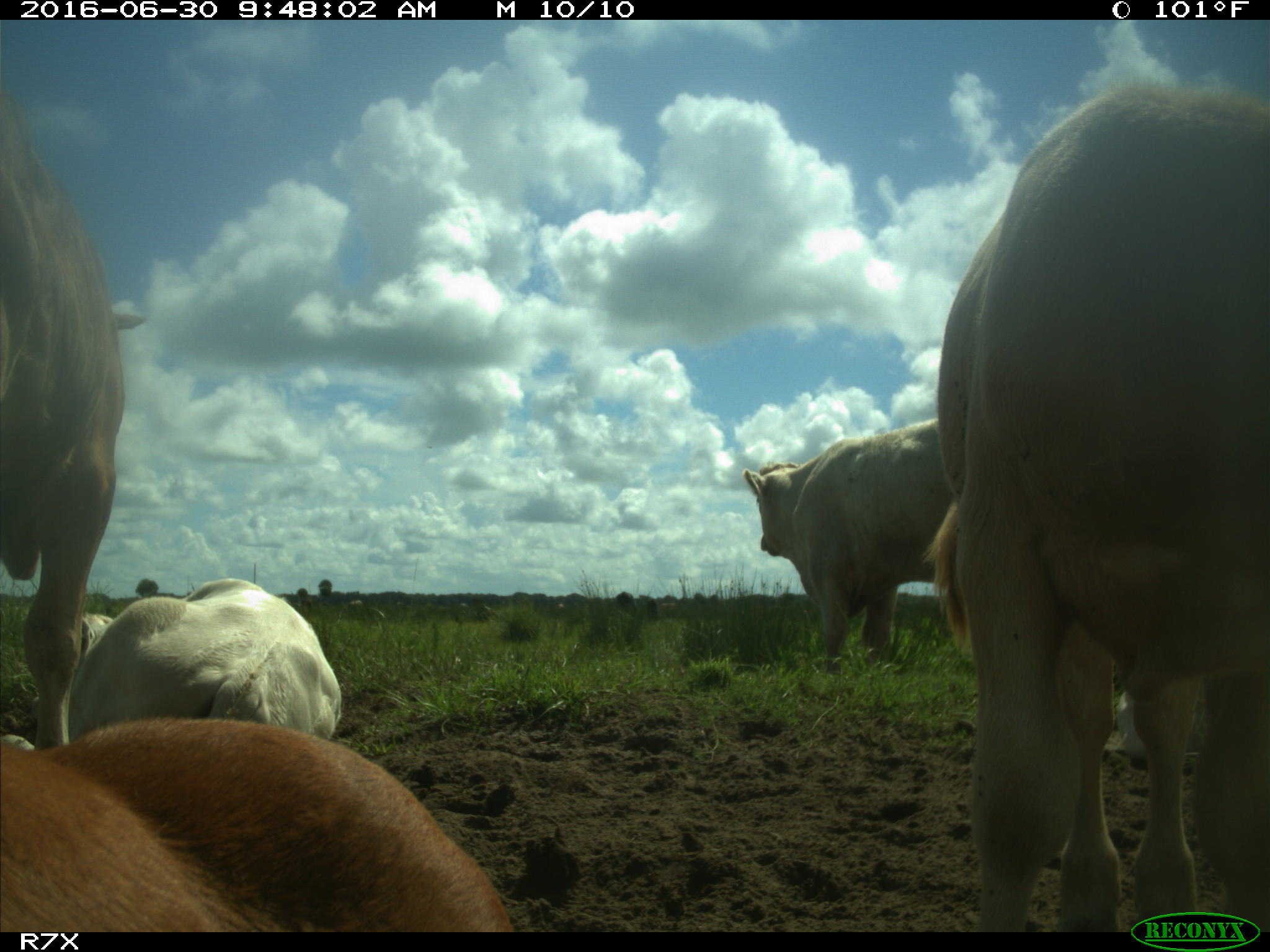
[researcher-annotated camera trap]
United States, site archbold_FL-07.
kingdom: Animalia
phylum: Chordata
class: Mammalia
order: Artiodactyla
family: Bovidae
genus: Bos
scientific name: Bos taurus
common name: domestic cow